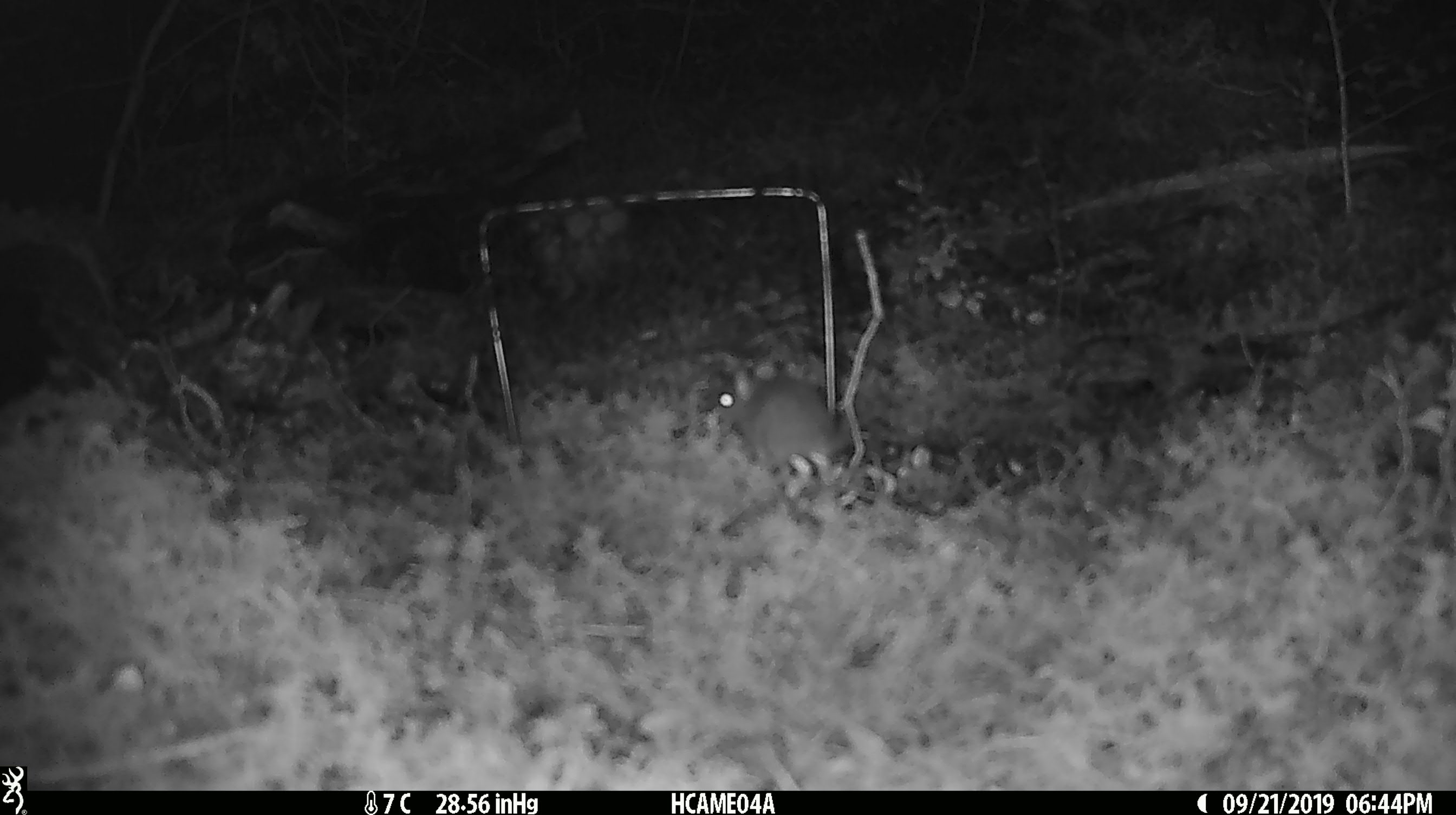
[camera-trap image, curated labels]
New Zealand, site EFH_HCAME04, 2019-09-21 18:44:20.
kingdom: Animalia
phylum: Chordata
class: Mammalia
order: Rodentia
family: Muridae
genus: Mus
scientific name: Mus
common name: mouse